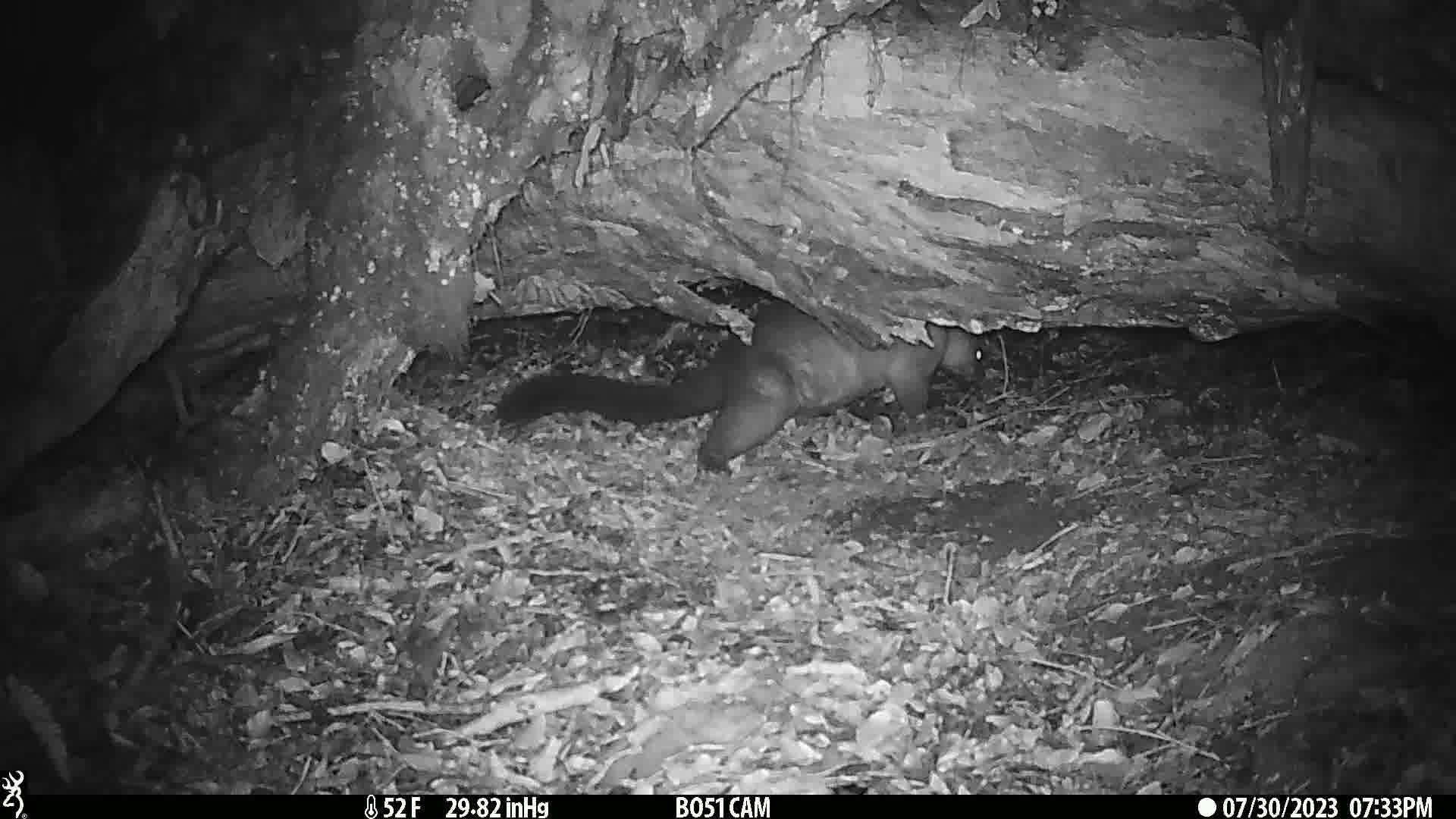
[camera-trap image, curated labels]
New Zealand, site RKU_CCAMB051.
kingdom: Animalia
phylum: Chordata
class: Mammalia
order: Diprotodontia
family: Phalangeridae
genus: Trichosurus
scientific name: Trichosurus vulpecula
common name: common brushtail possum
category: possum